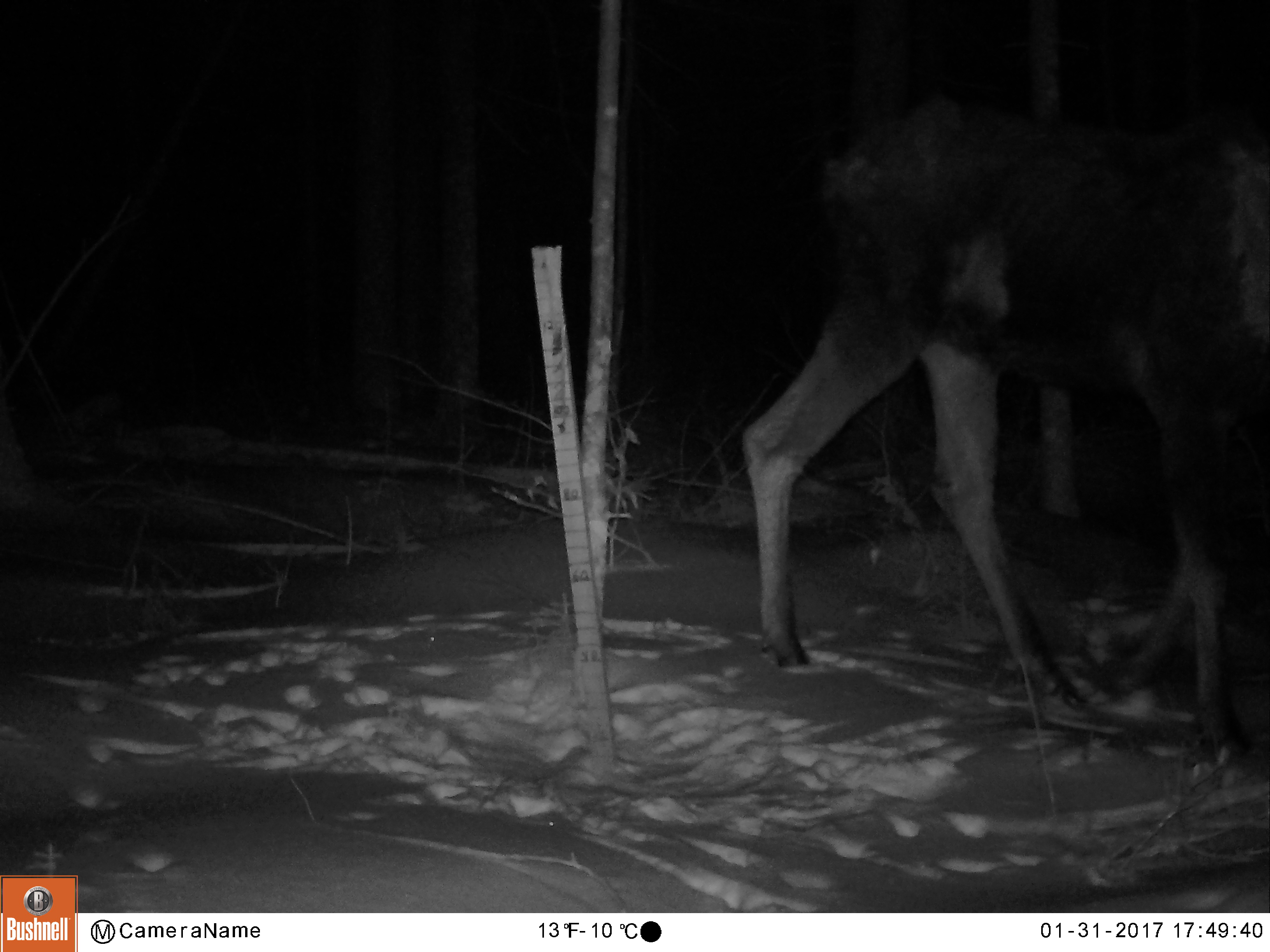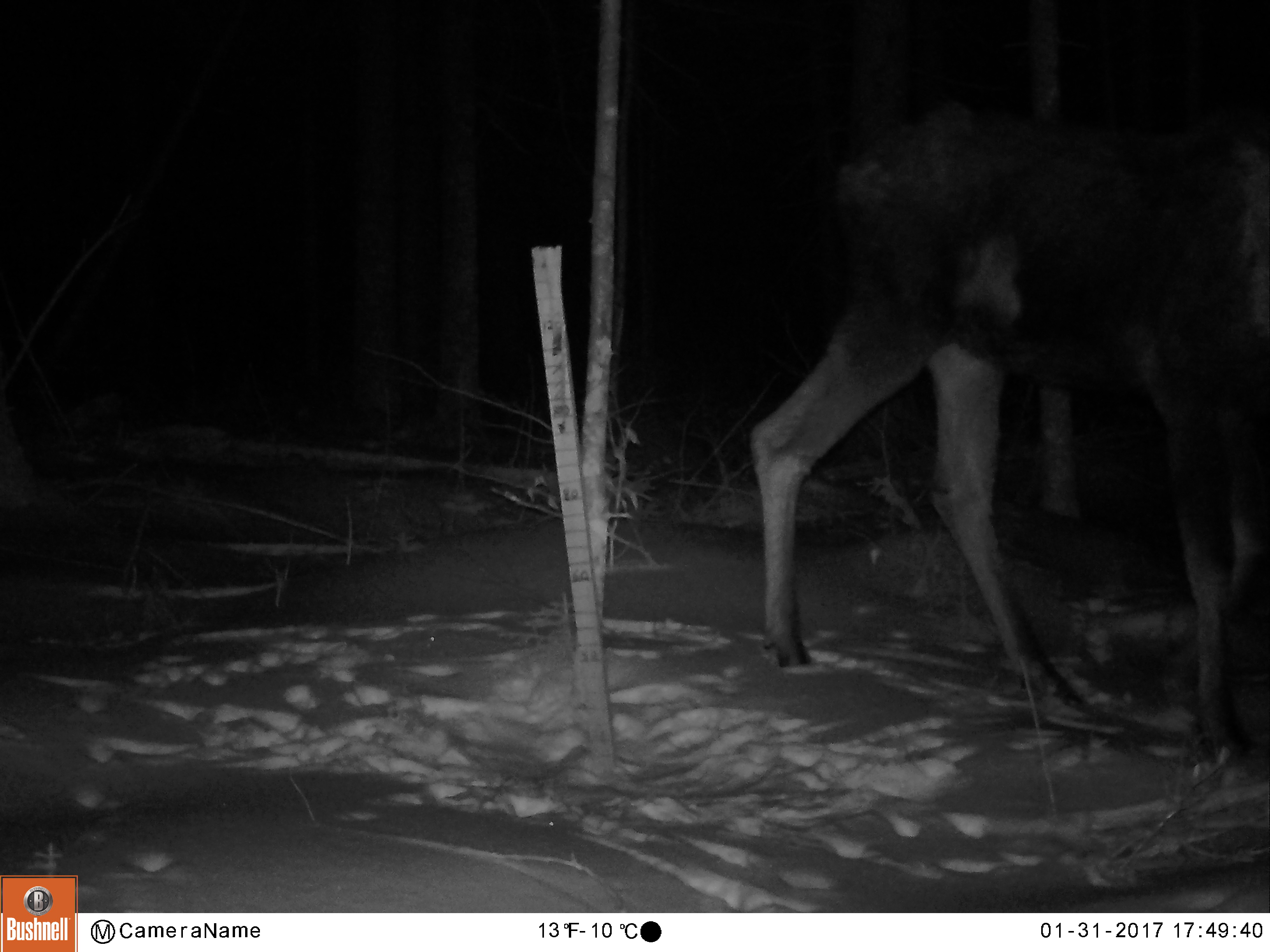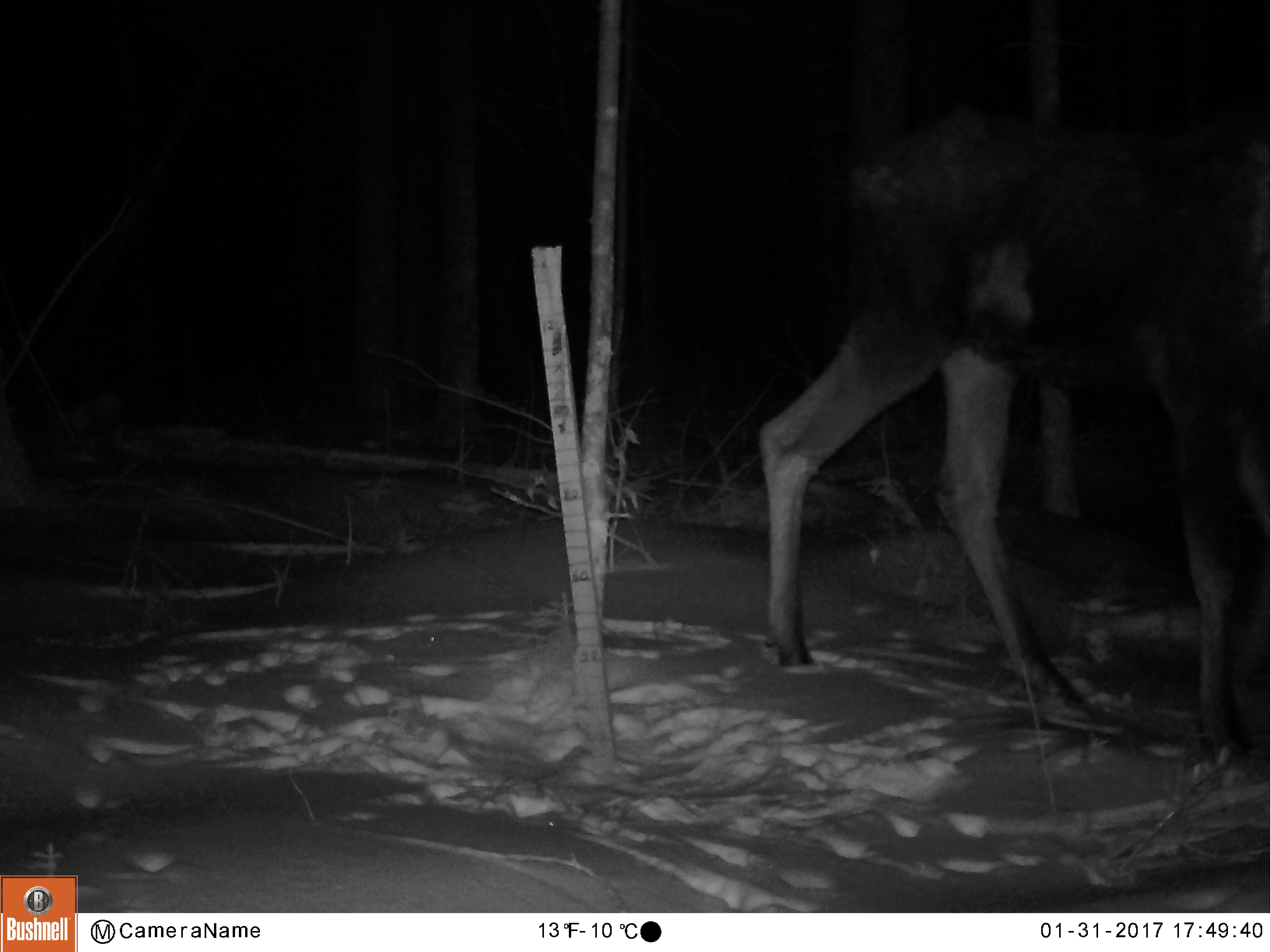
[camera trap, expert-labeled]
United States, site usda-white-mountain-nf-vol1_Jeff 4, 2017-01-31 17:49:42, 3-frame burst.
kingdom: Animalia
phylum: Chordata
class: Mammalia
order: Artiodactyla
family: Cervidae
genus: Alces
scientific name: Alces alces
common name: moose